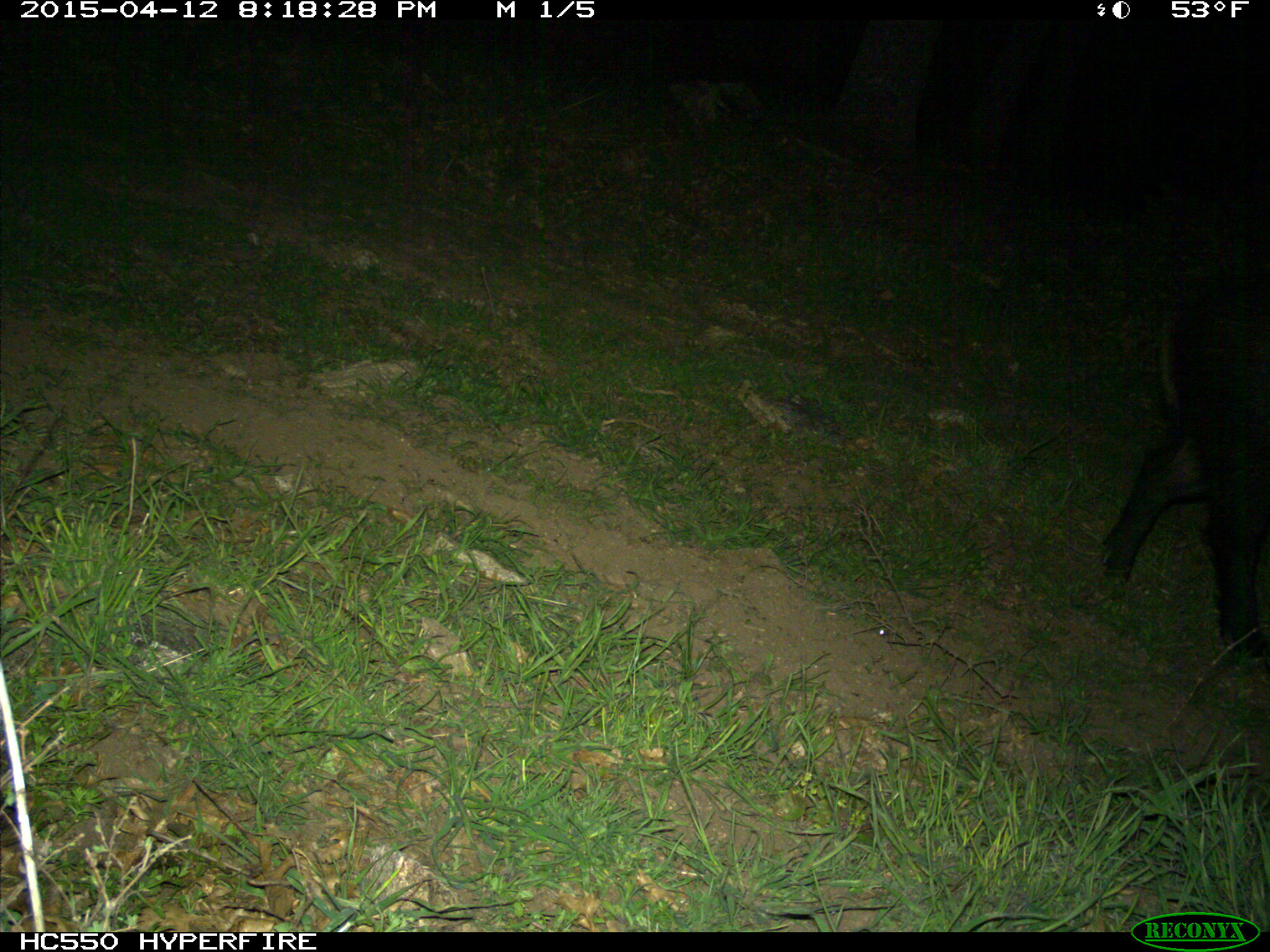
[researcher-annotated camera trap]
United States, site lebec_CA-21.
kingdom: Animalia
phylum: Chordata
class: Mammalia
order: Artiodactyla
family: Suidae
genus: Sus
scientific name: Sus scrofa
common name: wild boar